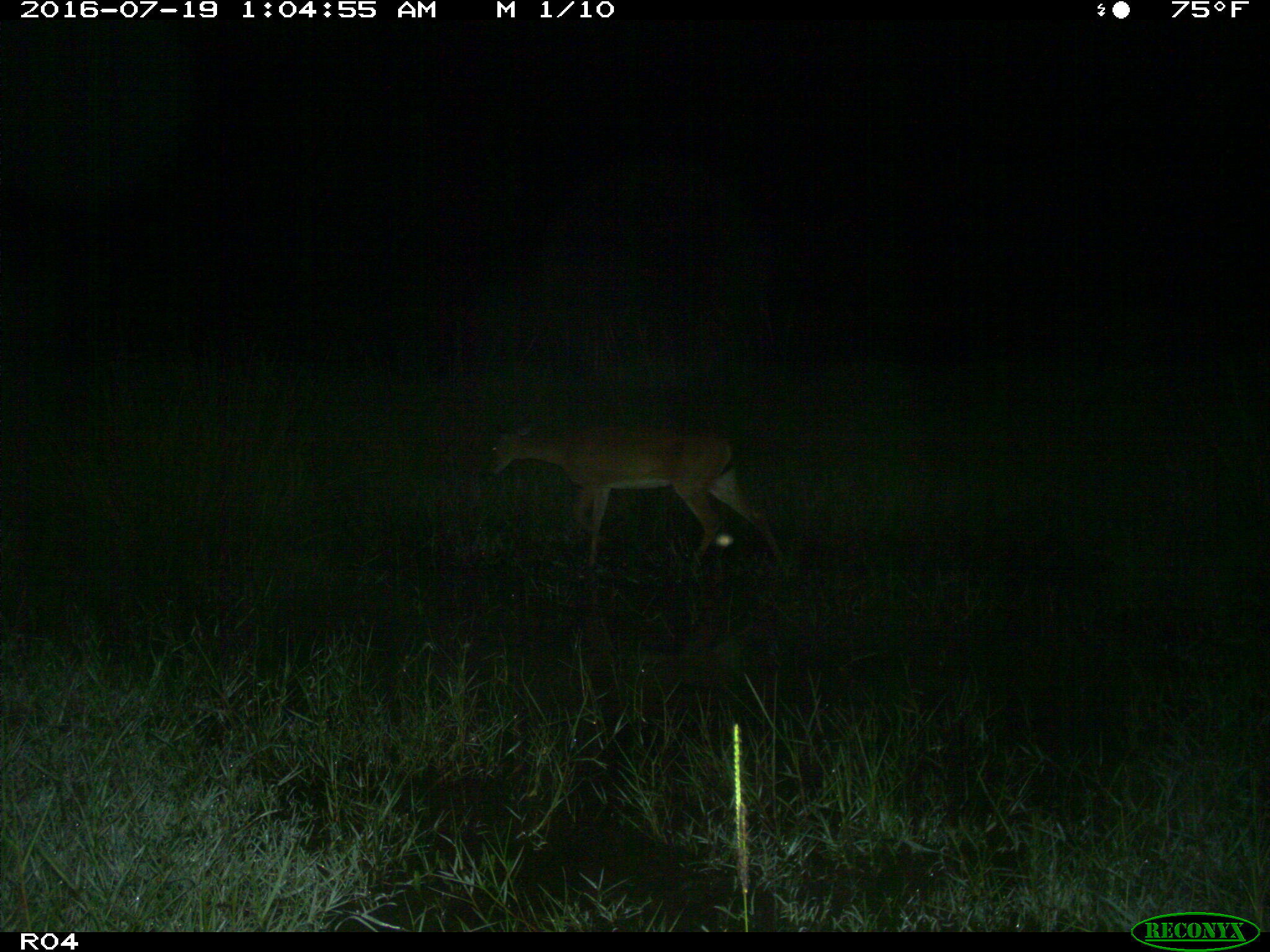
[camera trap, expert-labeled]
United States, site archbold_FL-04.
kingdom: Animalia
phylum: Chordata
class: Mammalia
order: Artiodactyla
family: Cervidae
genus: Odocoileus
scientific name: Odocoileus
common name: deer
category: unidentified deer